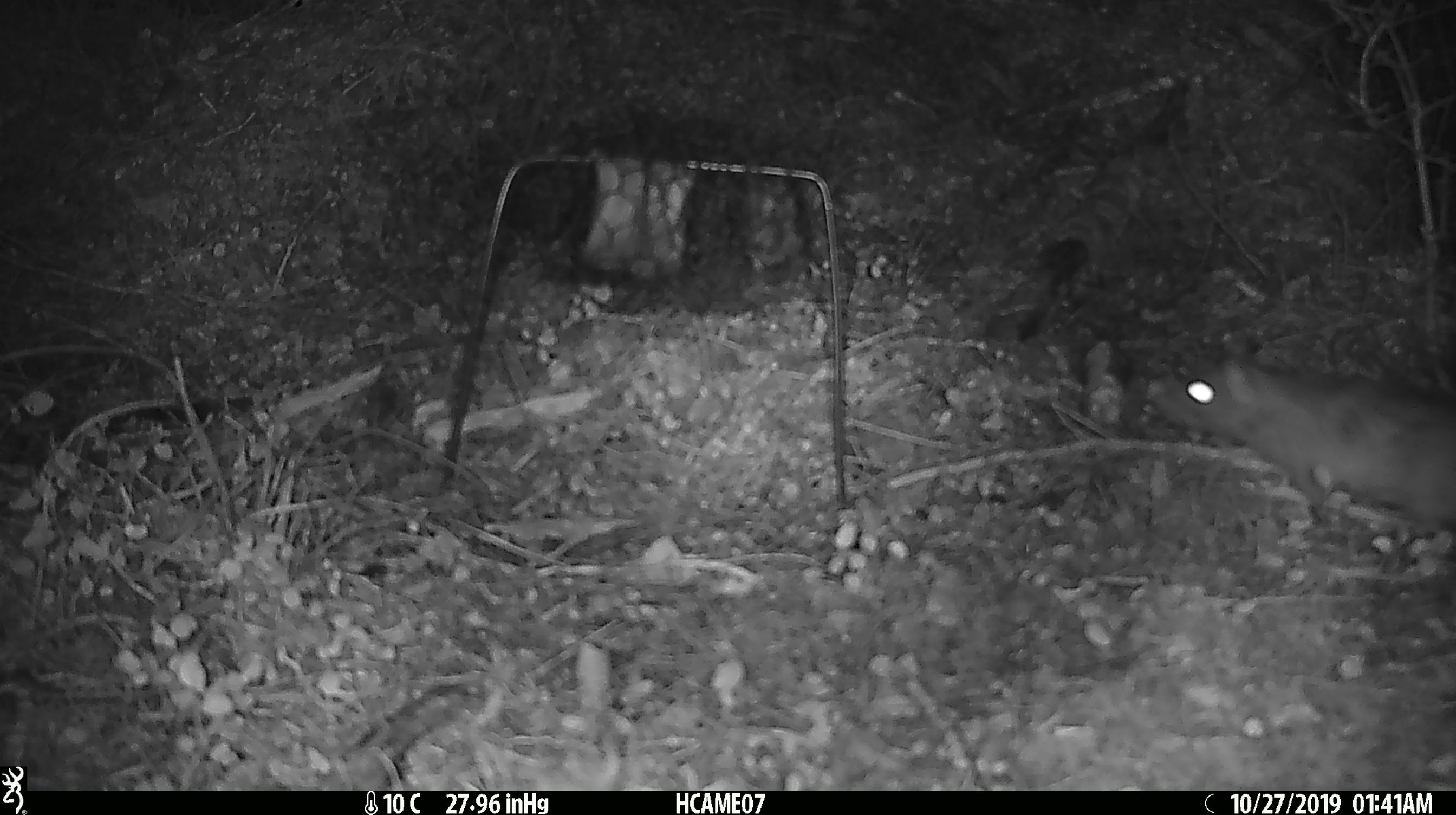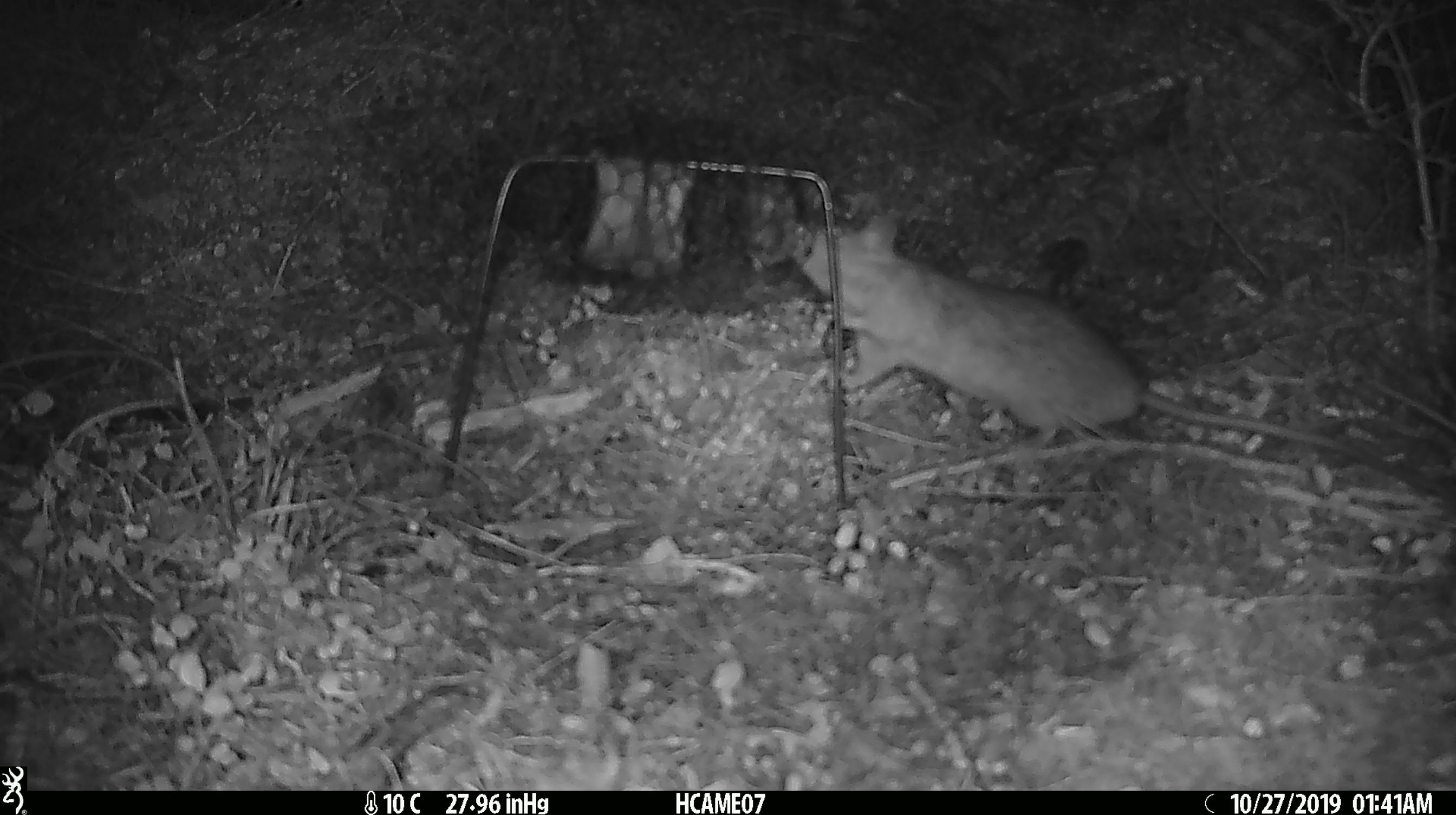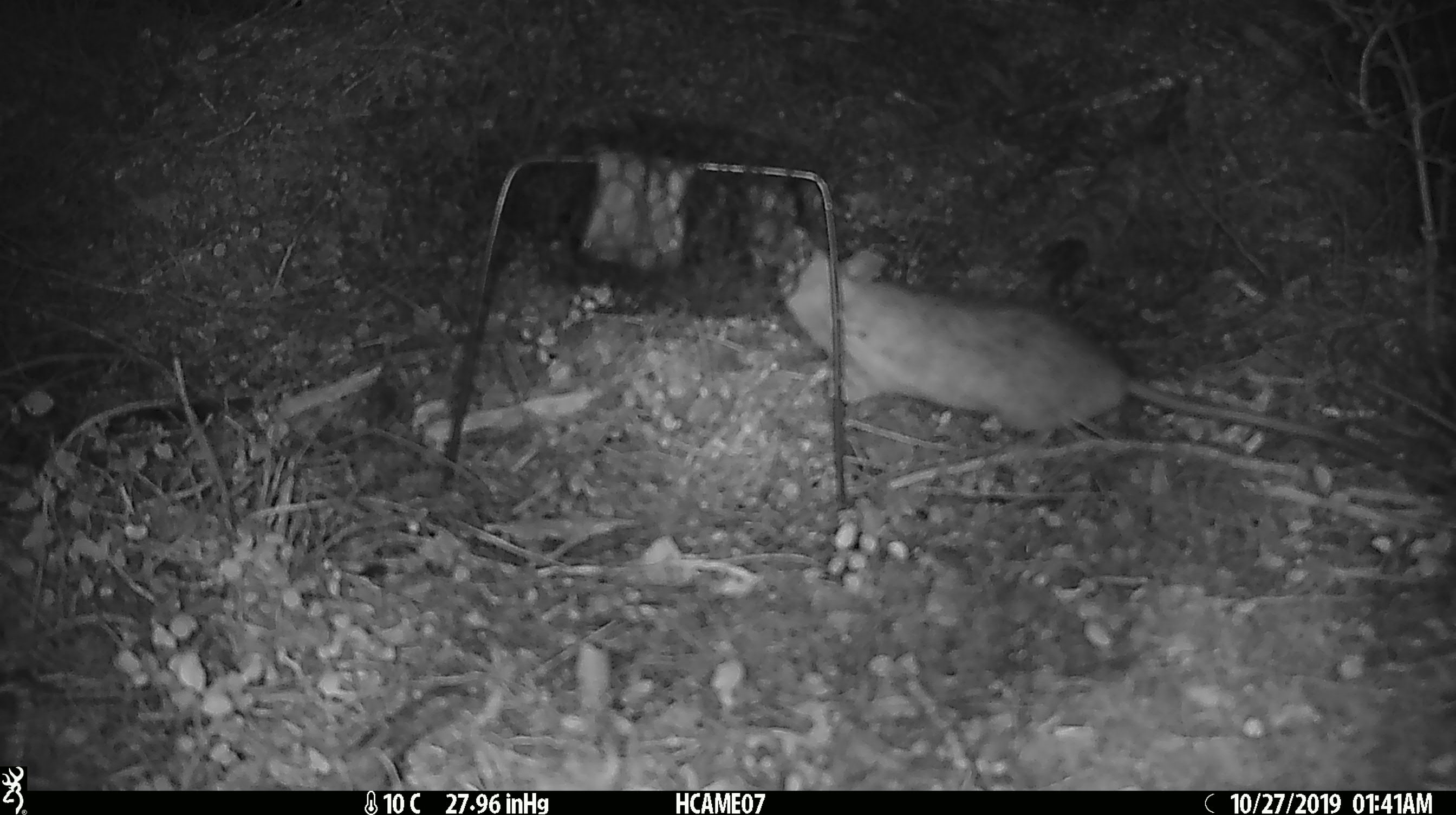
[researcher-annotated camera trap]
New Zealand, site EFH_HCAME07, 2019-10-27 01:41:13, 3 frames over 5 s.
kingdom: Animalia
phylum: Chordata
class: Mammalia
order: Rodentia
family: Muridae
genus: Rattus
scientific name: Rattus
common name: rat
Rat (Rattus).